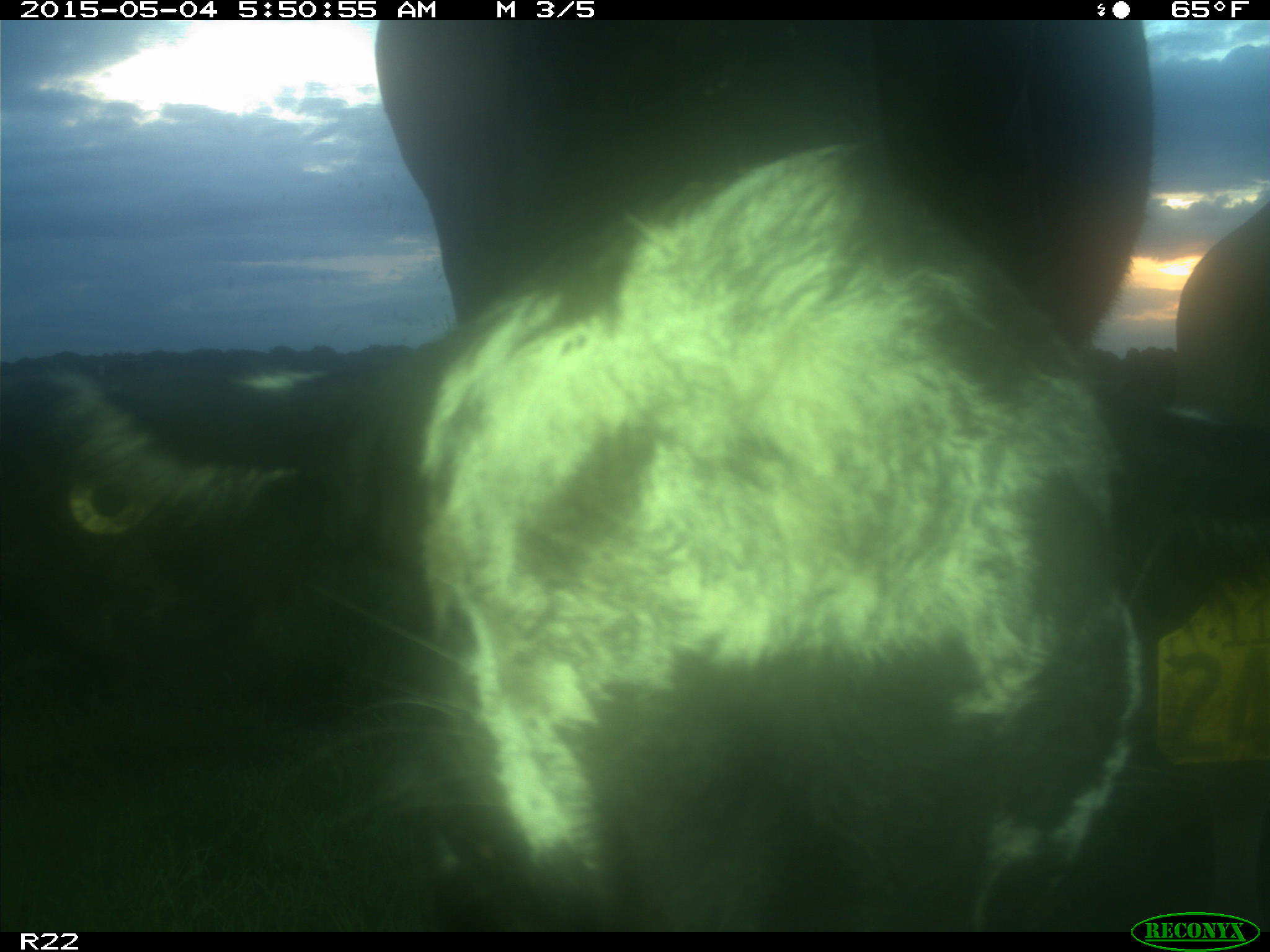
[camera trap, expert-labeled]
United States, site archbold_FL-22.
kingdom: Animalia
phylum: Chordata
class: Mammalia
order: Artiodactyla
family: Bovidae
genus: Bos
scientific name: Bos taurus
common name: domestic cow